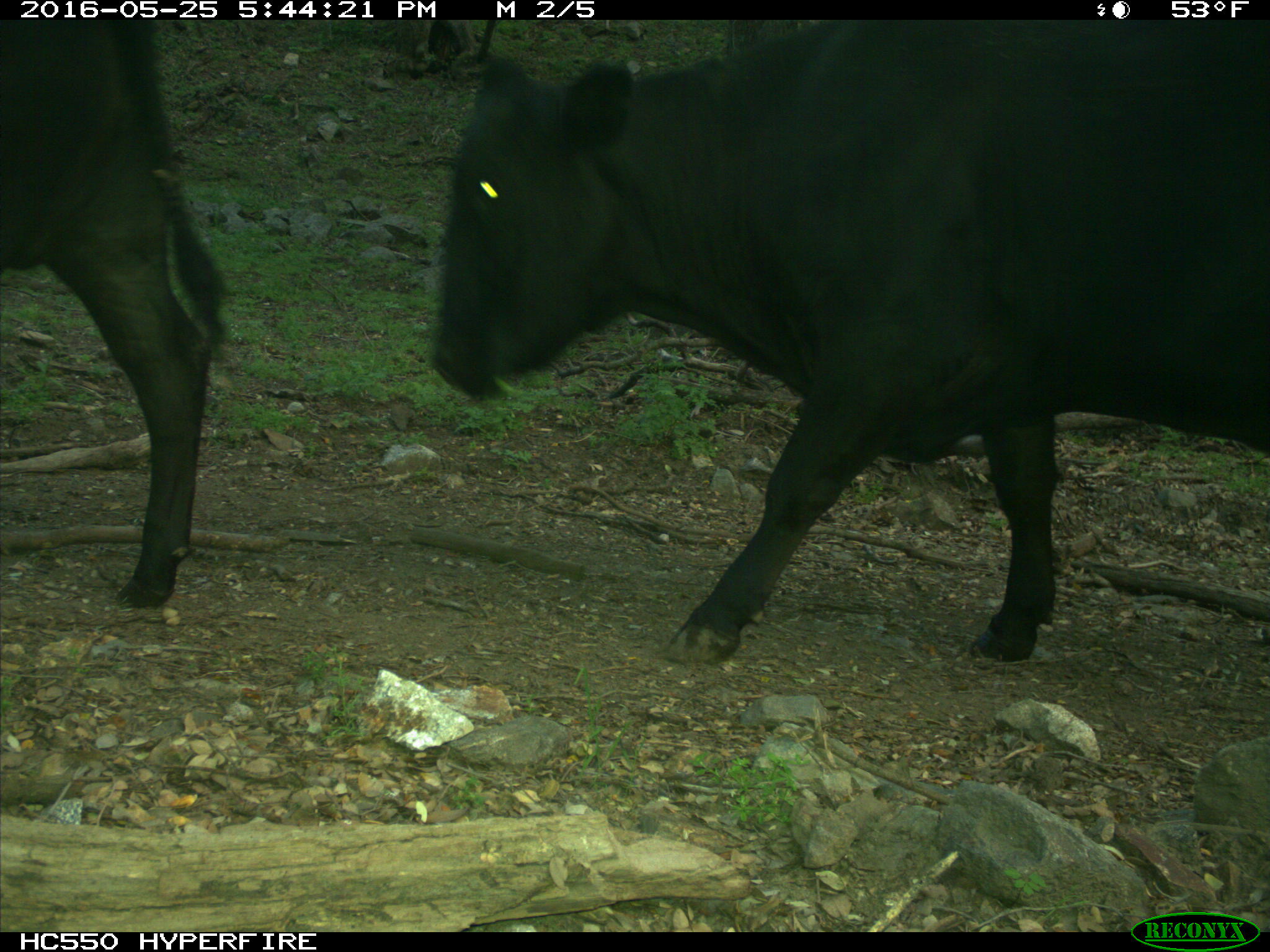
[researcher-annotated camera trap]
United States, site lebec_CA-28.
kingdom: Animalia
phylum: Chordata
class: Mammalia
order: Artiodactyla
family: Bovidae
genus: Bos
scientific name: Bos taurus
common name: domestic cow